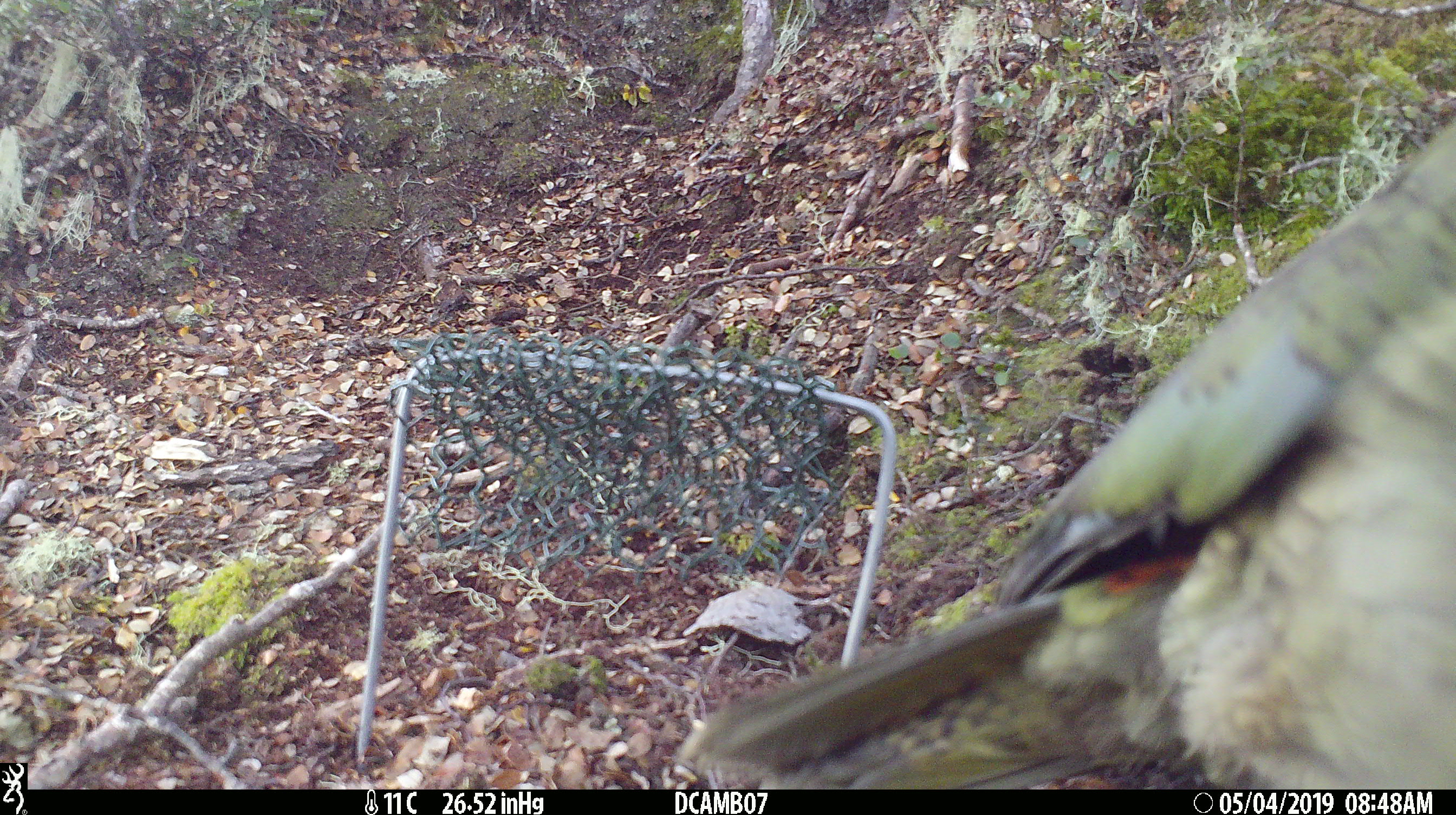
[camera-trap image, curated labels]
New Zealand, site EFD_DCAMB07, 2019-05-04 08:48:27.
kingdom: Animalia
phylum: Chordata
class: Aves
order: Psittaciformes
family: Strigopidae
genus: Nestor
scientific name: Nestor notabilis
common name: kea